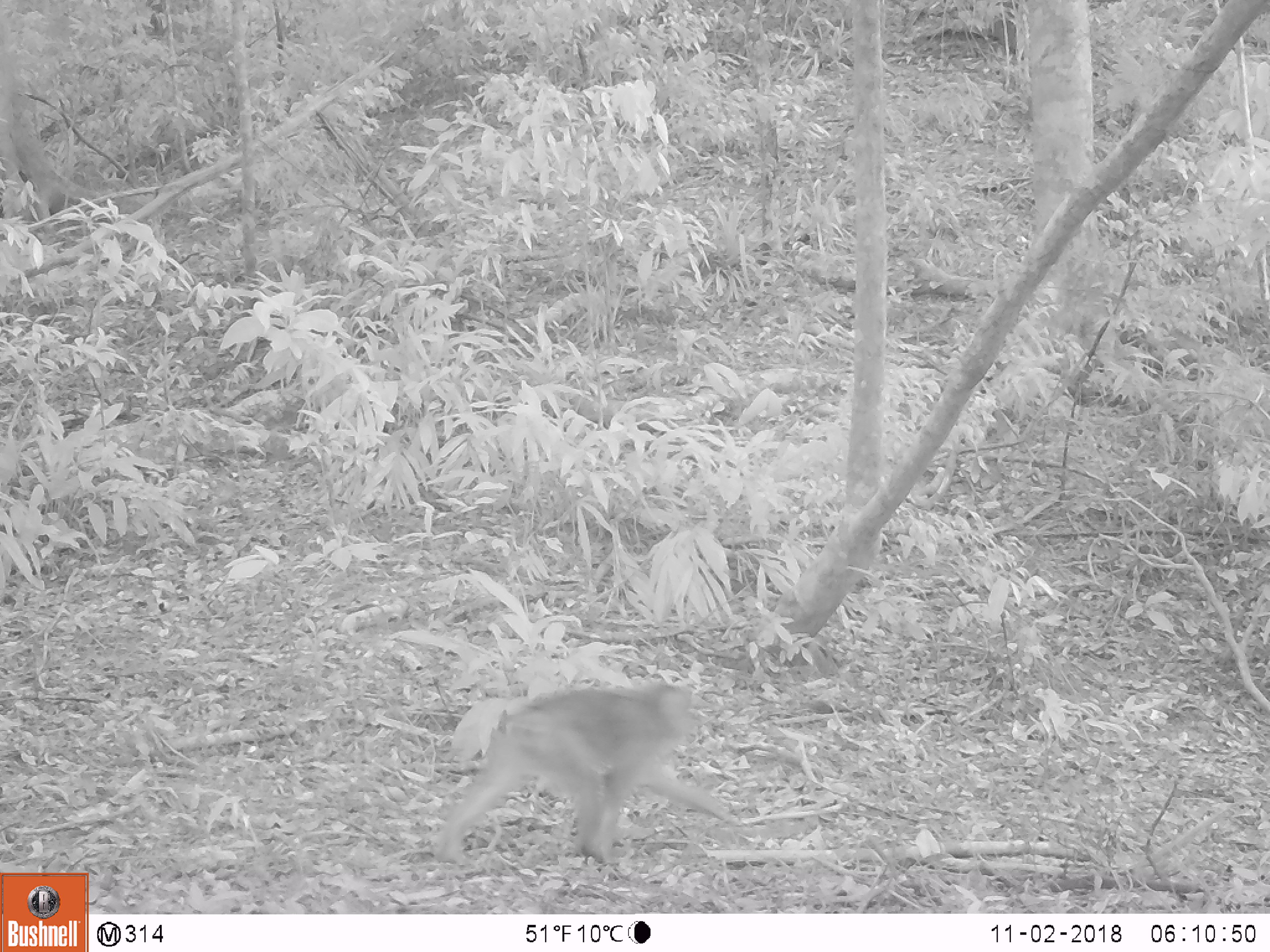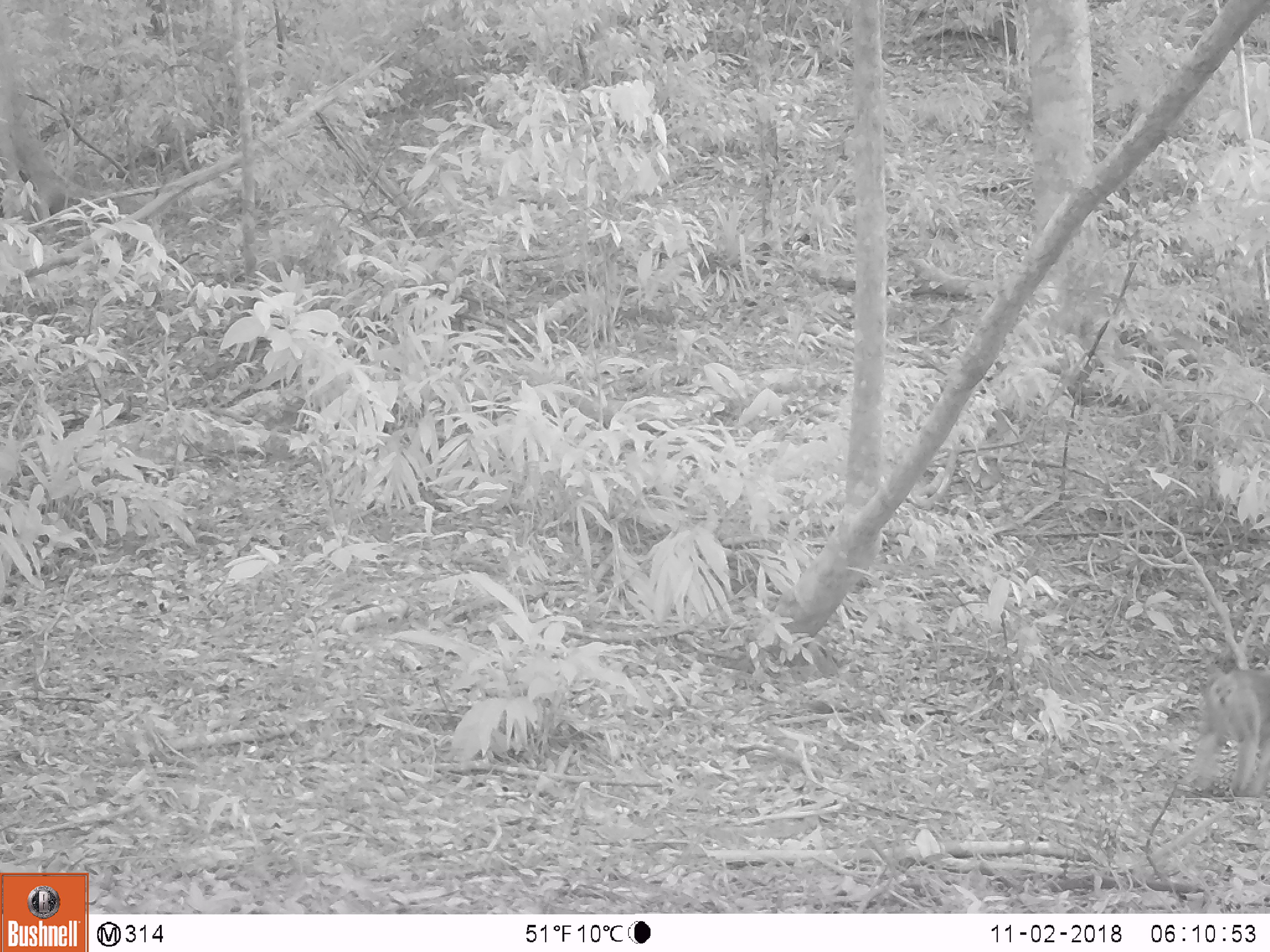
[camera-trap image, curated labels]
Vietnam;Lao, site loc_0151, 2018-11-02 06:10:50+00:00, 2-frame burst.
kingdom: Animalia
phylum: Chordata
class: Mammalia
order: Primates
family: Cercopithecidae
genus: Macaca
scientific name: Macaca nemestrina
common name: pig-tailed macaque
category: pig tailed macaque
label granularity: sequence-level